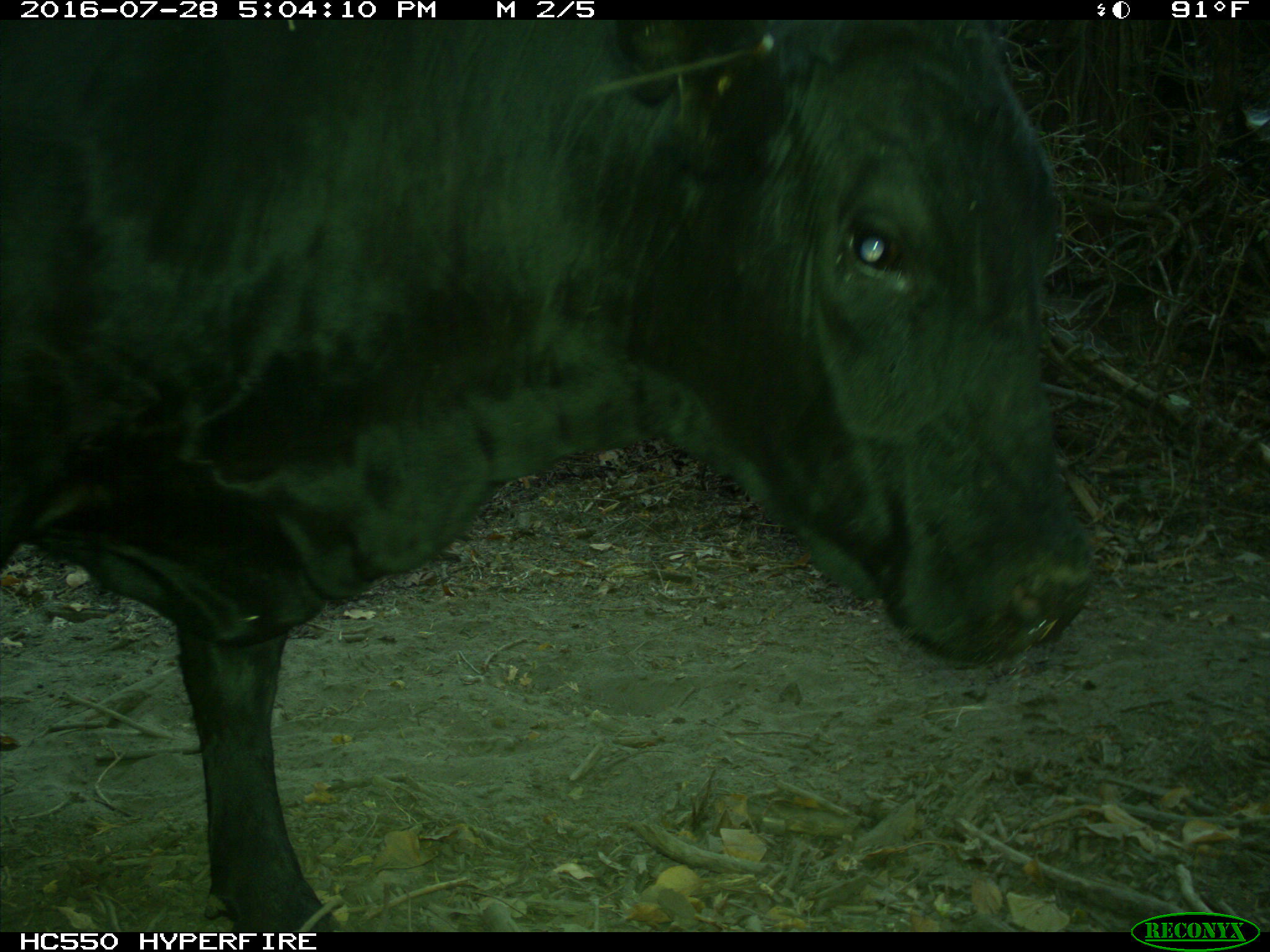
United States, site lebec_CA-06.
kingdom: Animalia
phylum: Chordata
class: Mammalia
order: Artiodactyla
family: Bovidae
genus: Bos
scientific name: Bos taurus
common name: domestic cow